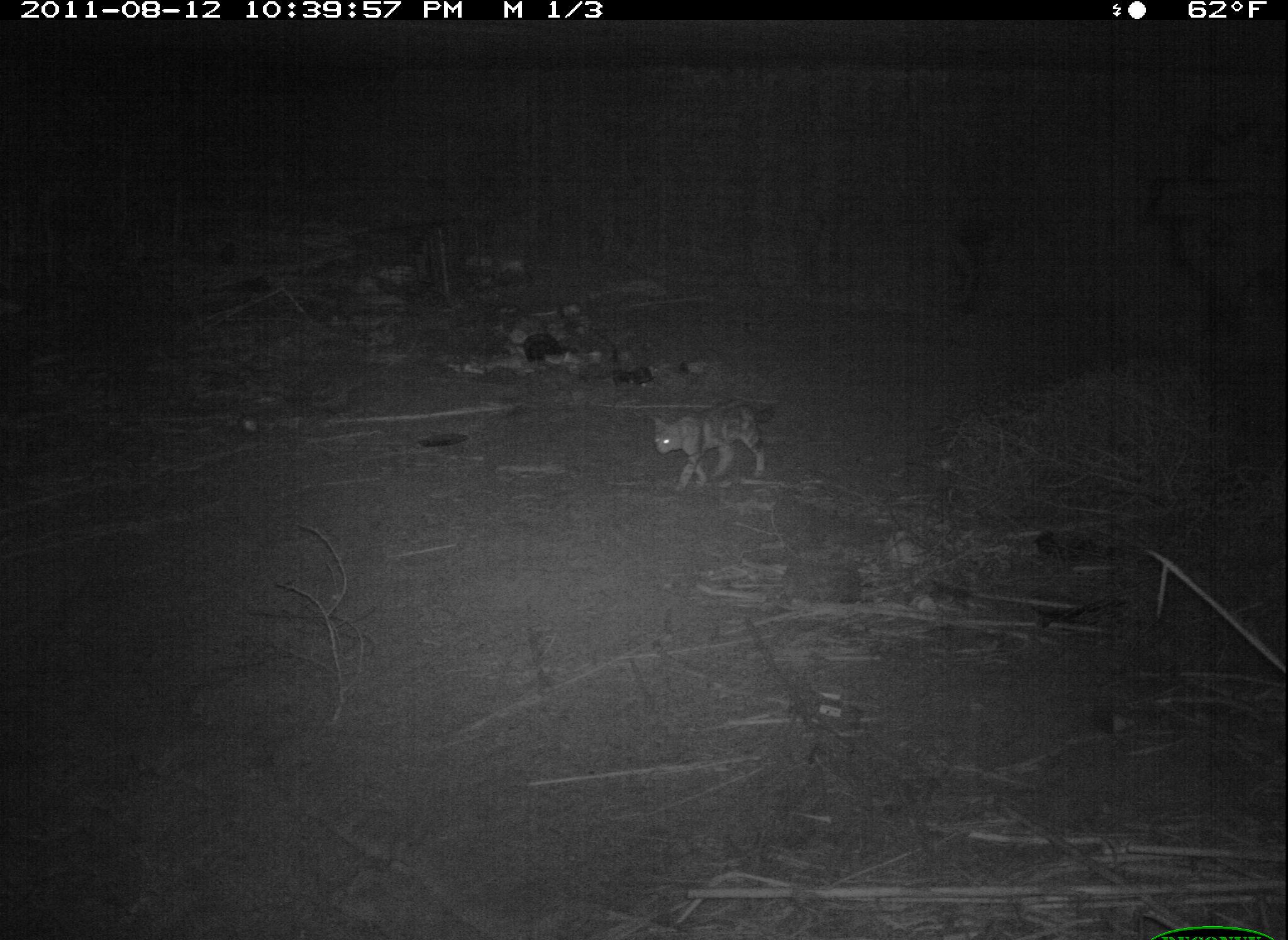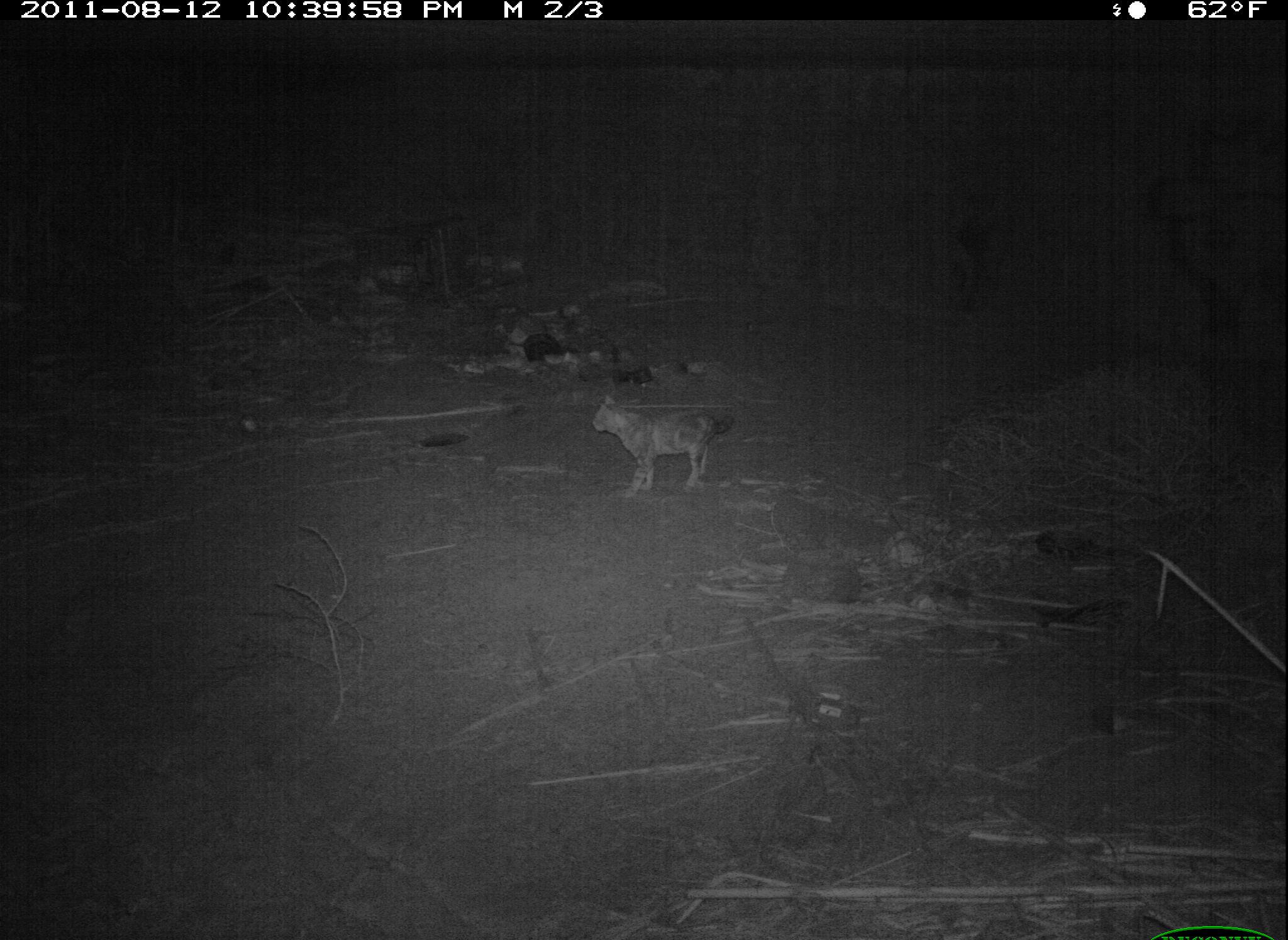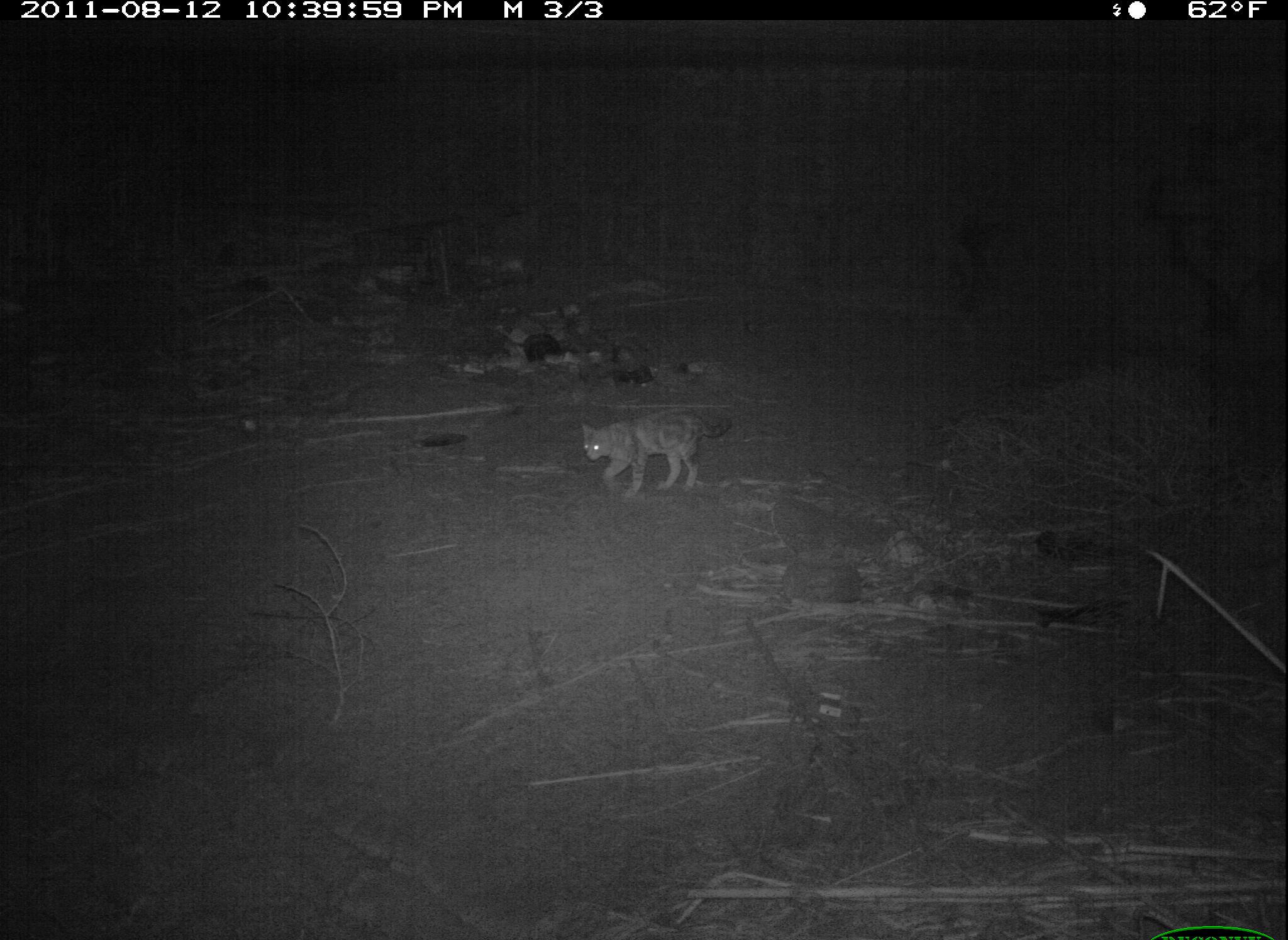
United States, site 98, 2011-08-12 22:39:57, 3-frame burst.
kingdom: Animalia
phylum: Chordata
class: Mammalia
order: Carnivora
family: Felidae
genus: Felis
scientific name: Felis catus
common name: cat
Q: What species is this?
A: Cat (Felis catus).